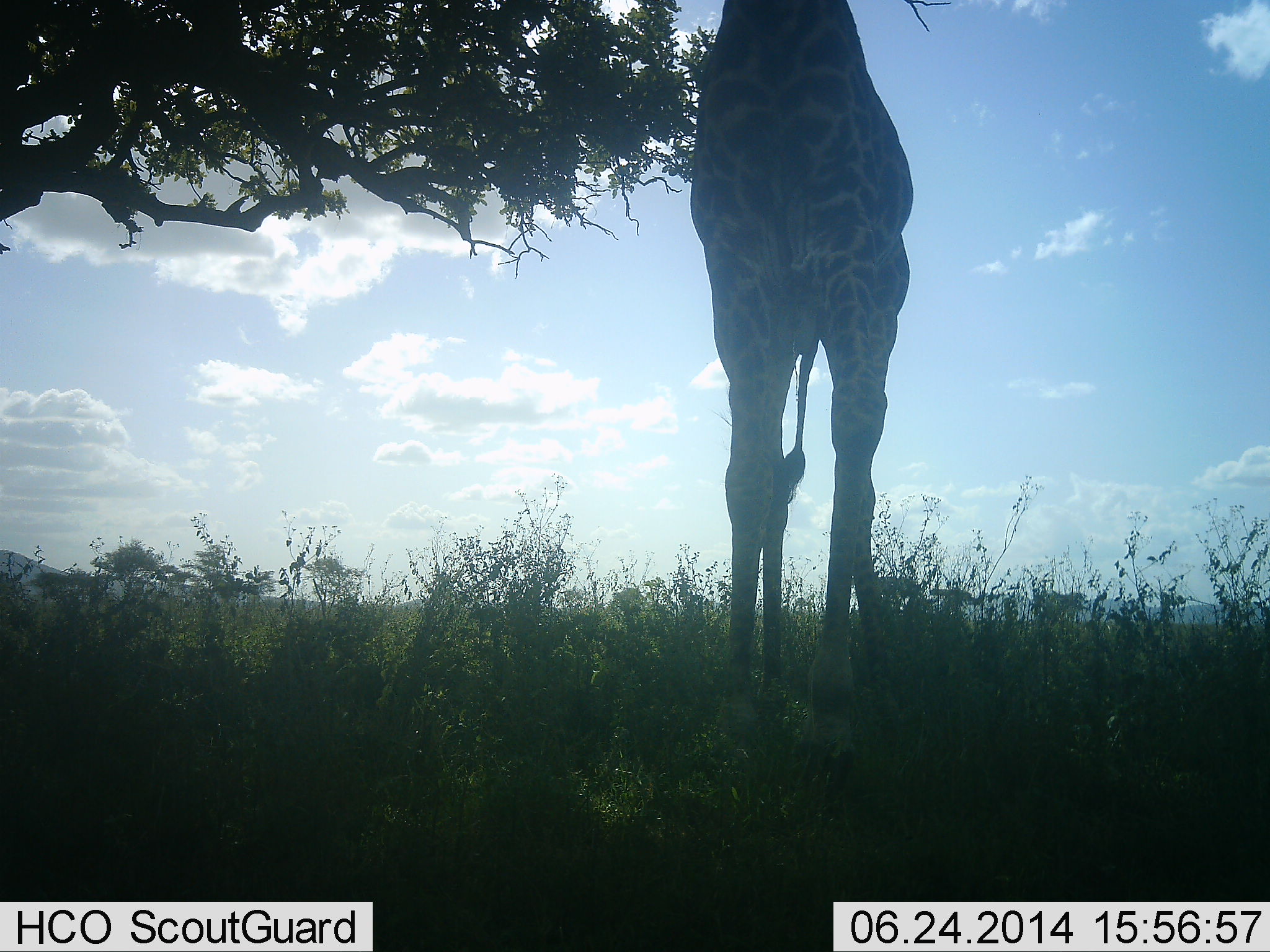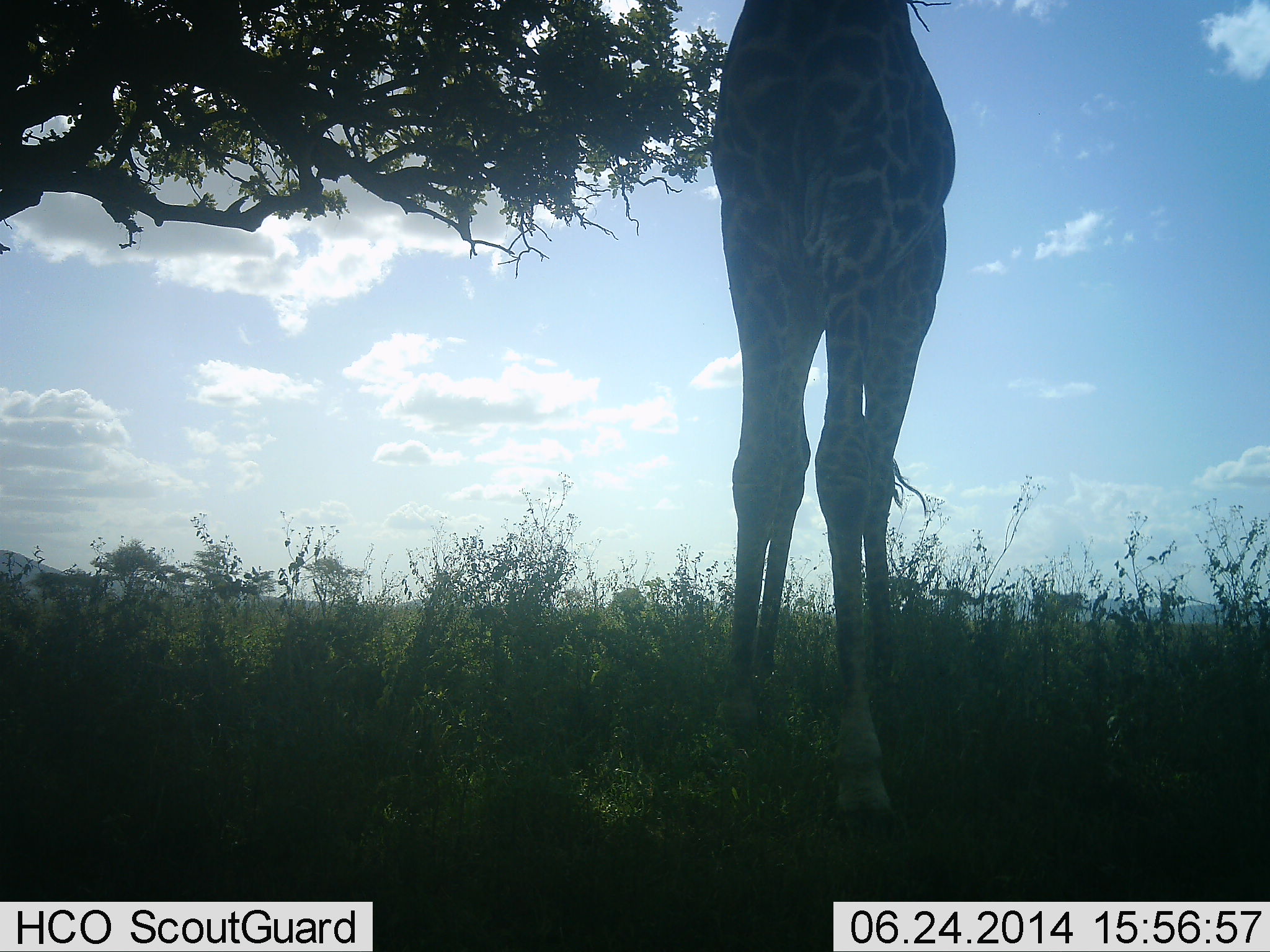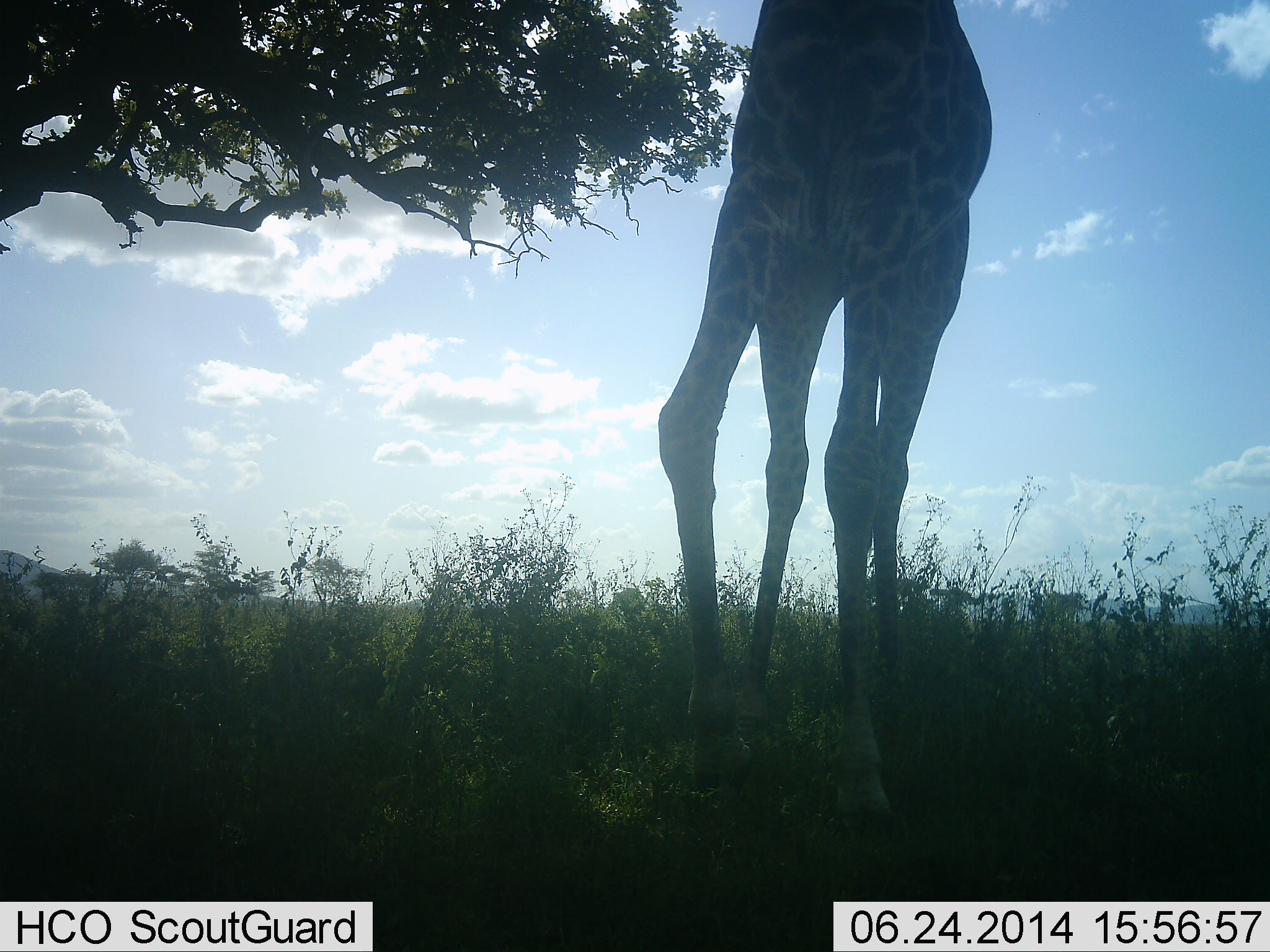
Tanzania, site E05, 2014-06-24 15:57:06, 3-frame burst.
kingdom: Animalia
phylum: Chordata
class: Mammalia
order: Artiodactyla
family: Giraffidae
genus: Giraffa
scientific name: Giraffa camelopardalis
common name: giraffe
Giraffe (Giraffa camelopardalis), count 1. Behavior (volunteer vote fractions): standing 40%, resting 10%, moving 30%, interacting 0%. Young present (vote fraction): 0%. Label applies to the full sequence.